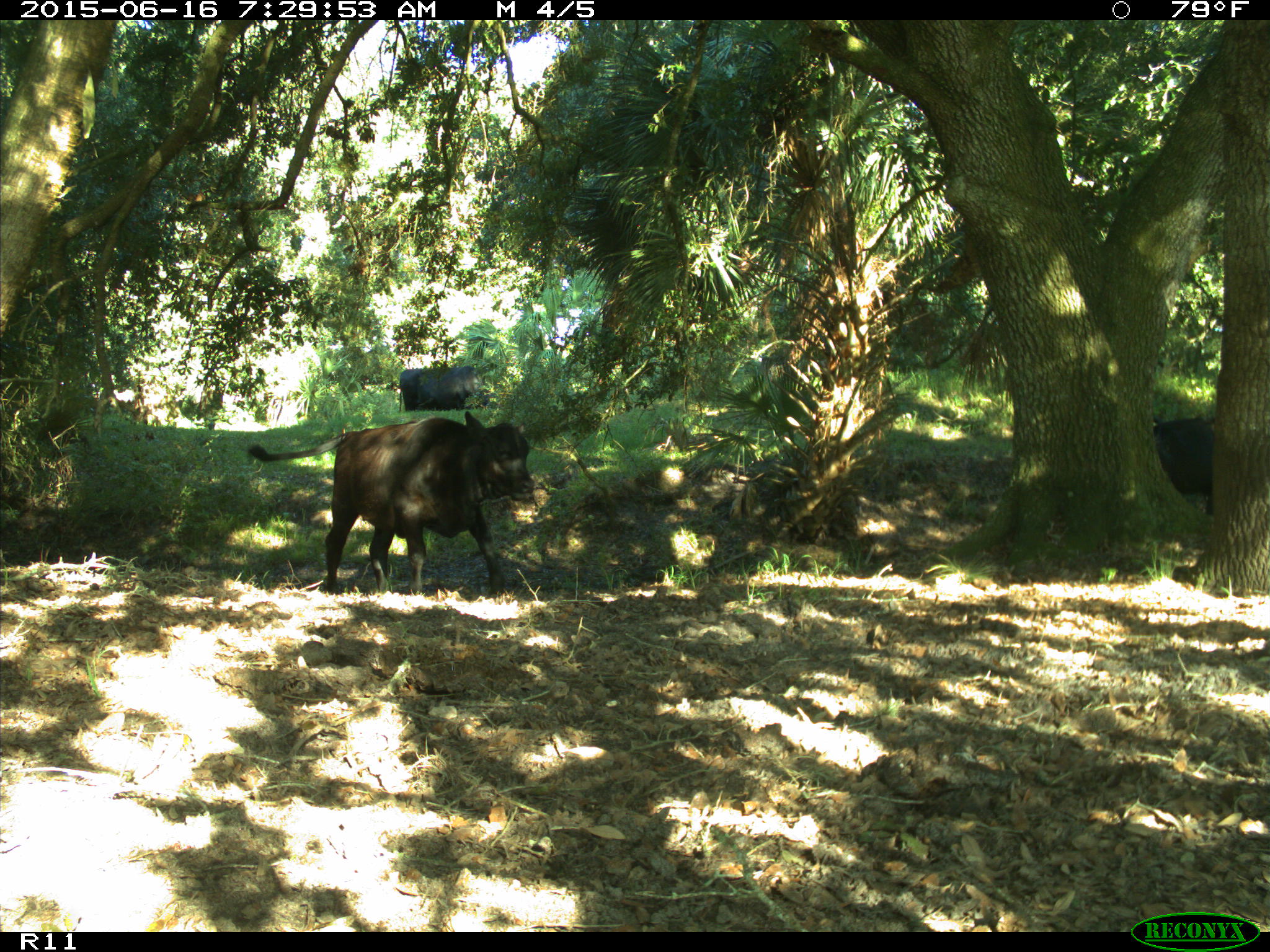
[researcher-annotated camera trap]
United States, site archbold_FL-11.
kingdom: Animalia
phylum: Chordata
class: Mammalia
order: Artiodactyla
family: Bovidae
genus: Bos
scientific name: Bos taurus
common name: domestic cow